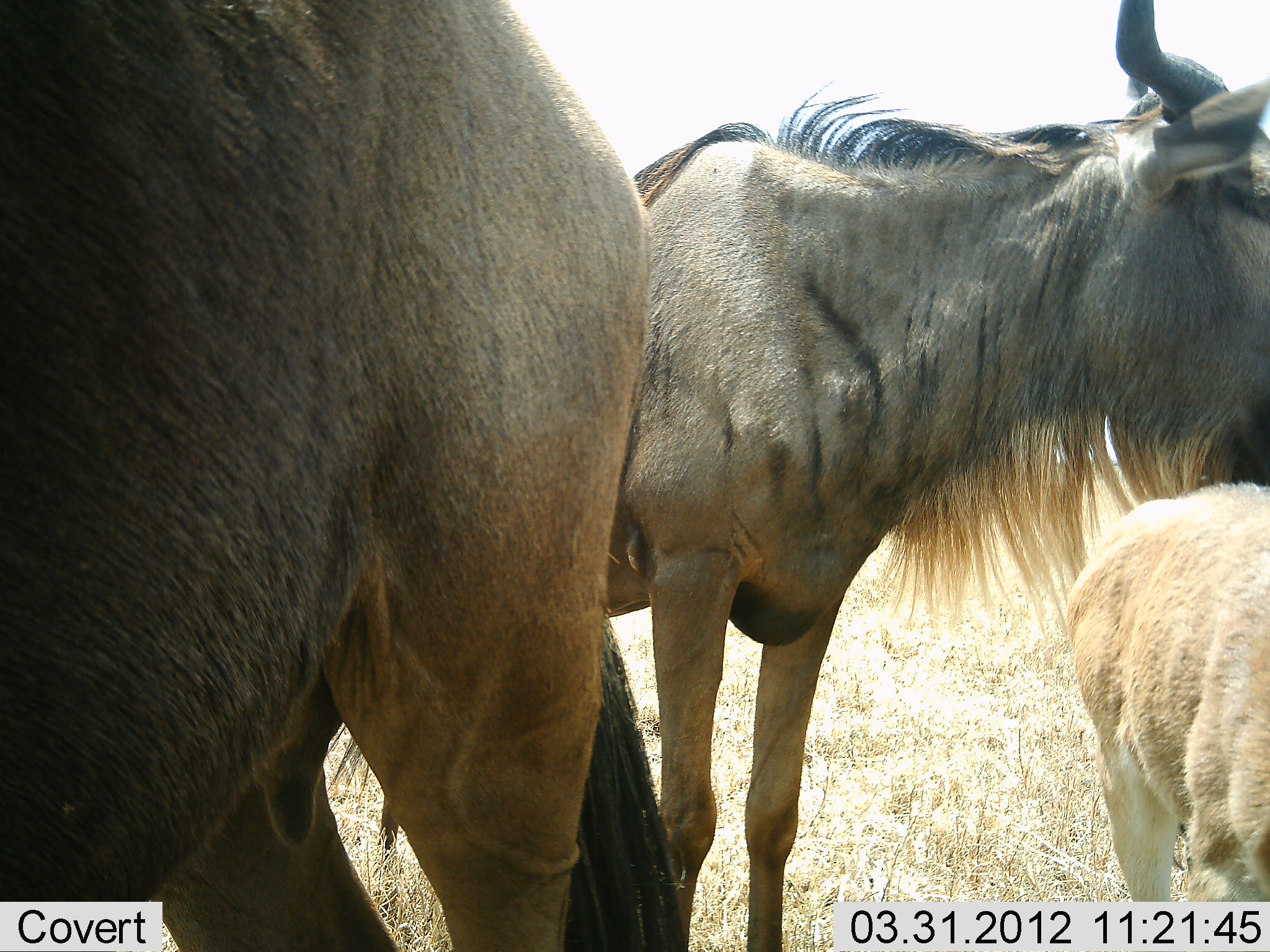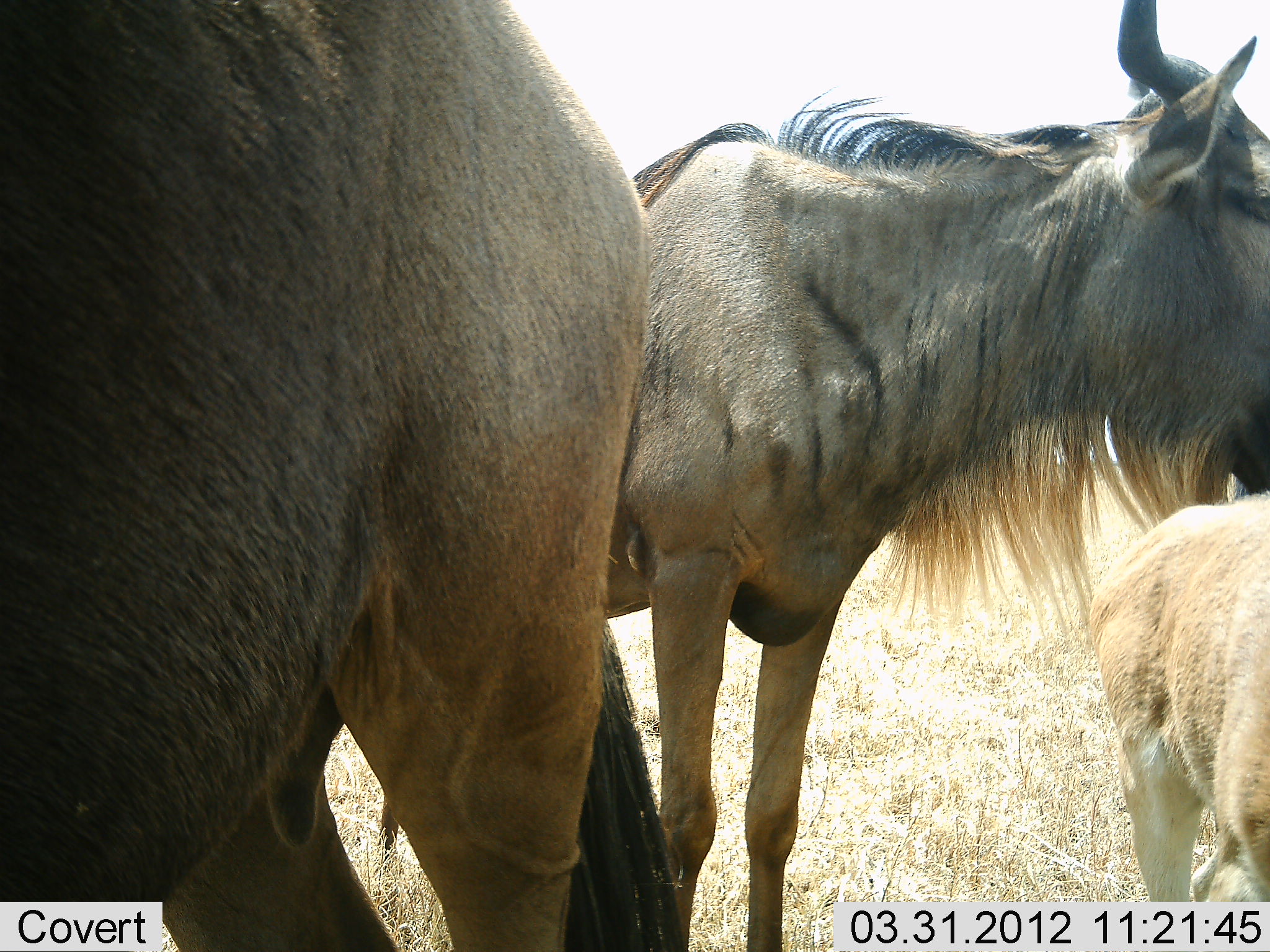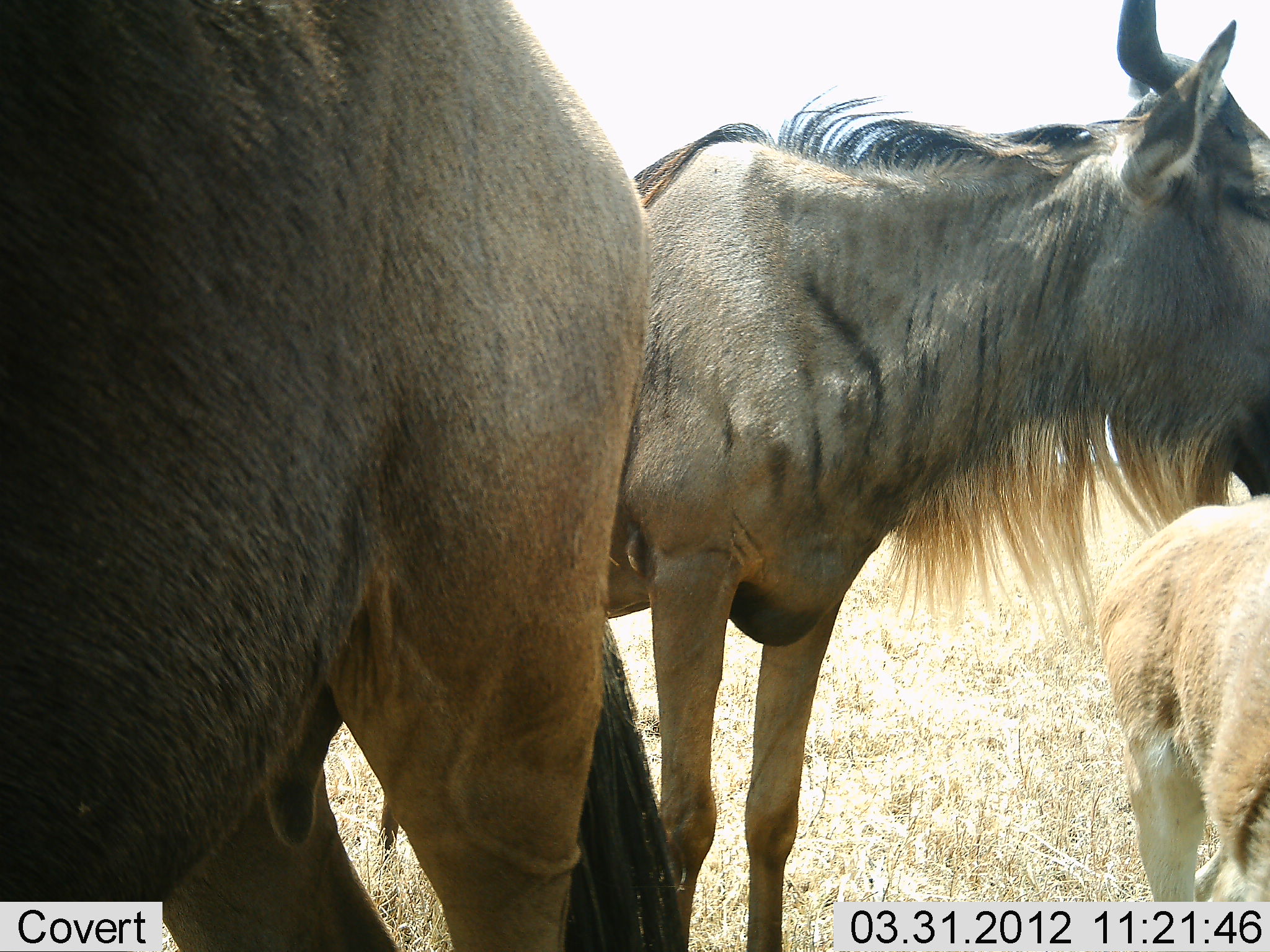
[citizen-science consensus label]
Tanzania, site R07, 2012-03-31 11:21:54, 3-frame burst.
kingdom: Animalia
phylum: Chordata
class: Mammalia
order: Artiodactyla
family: Bovidae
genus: Connochaetes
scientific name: Connochaetes taurinus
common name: blue wildebeest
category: wildebeest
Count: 3.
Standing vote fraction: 94%.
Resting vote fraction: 0%.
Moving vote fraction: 6%.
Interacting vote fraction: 0%.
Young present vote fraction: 65%.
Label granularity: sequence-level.